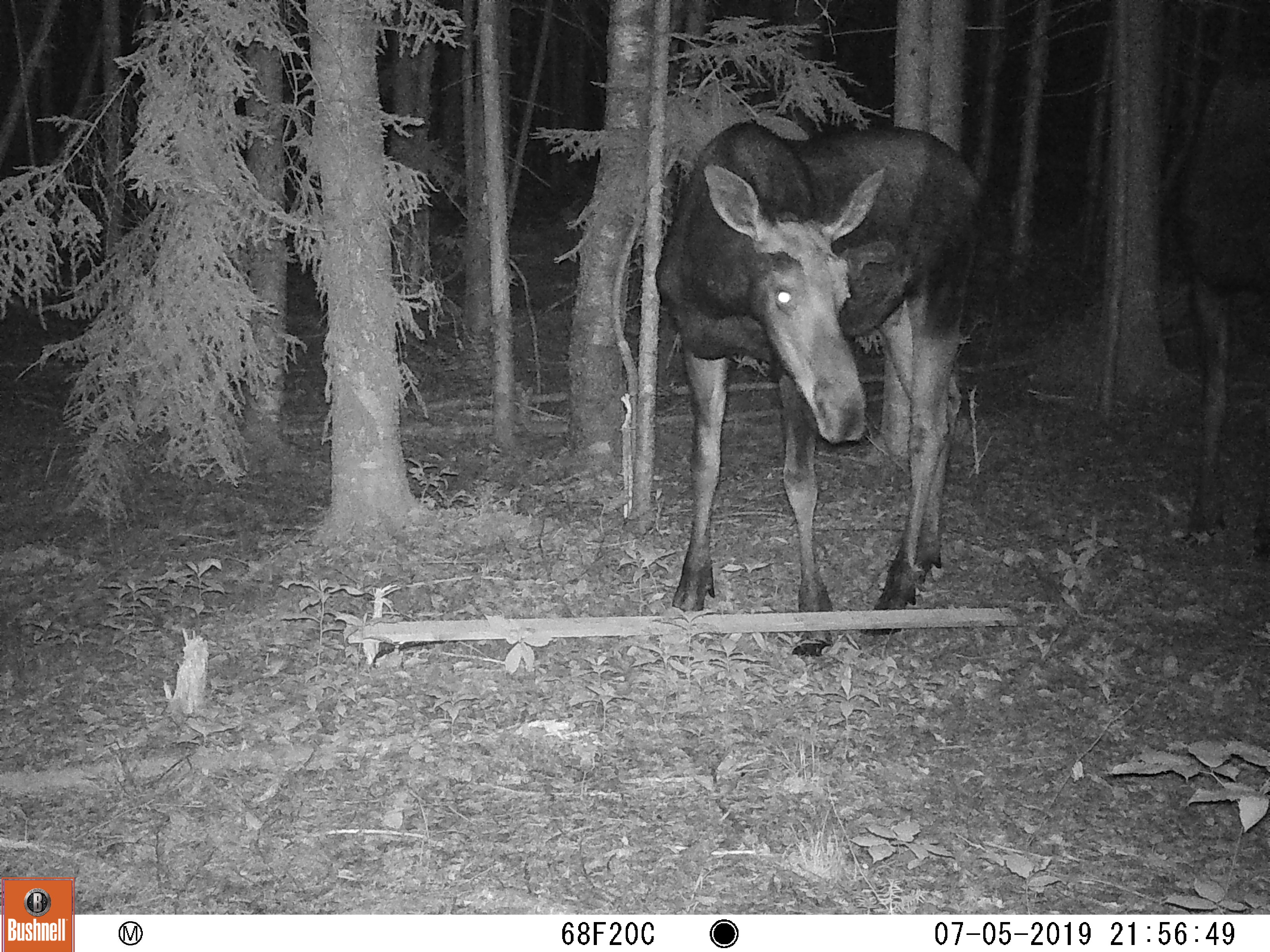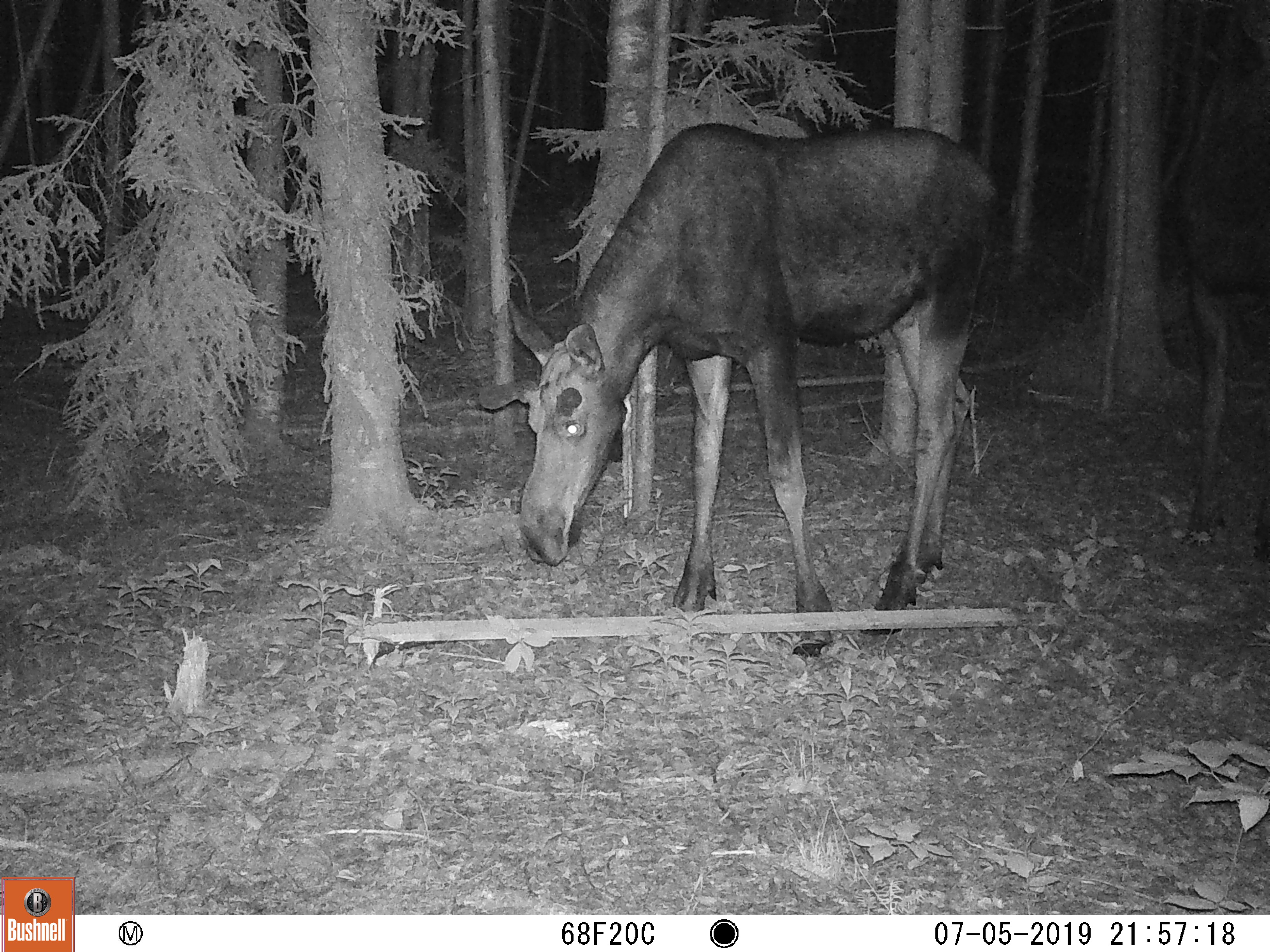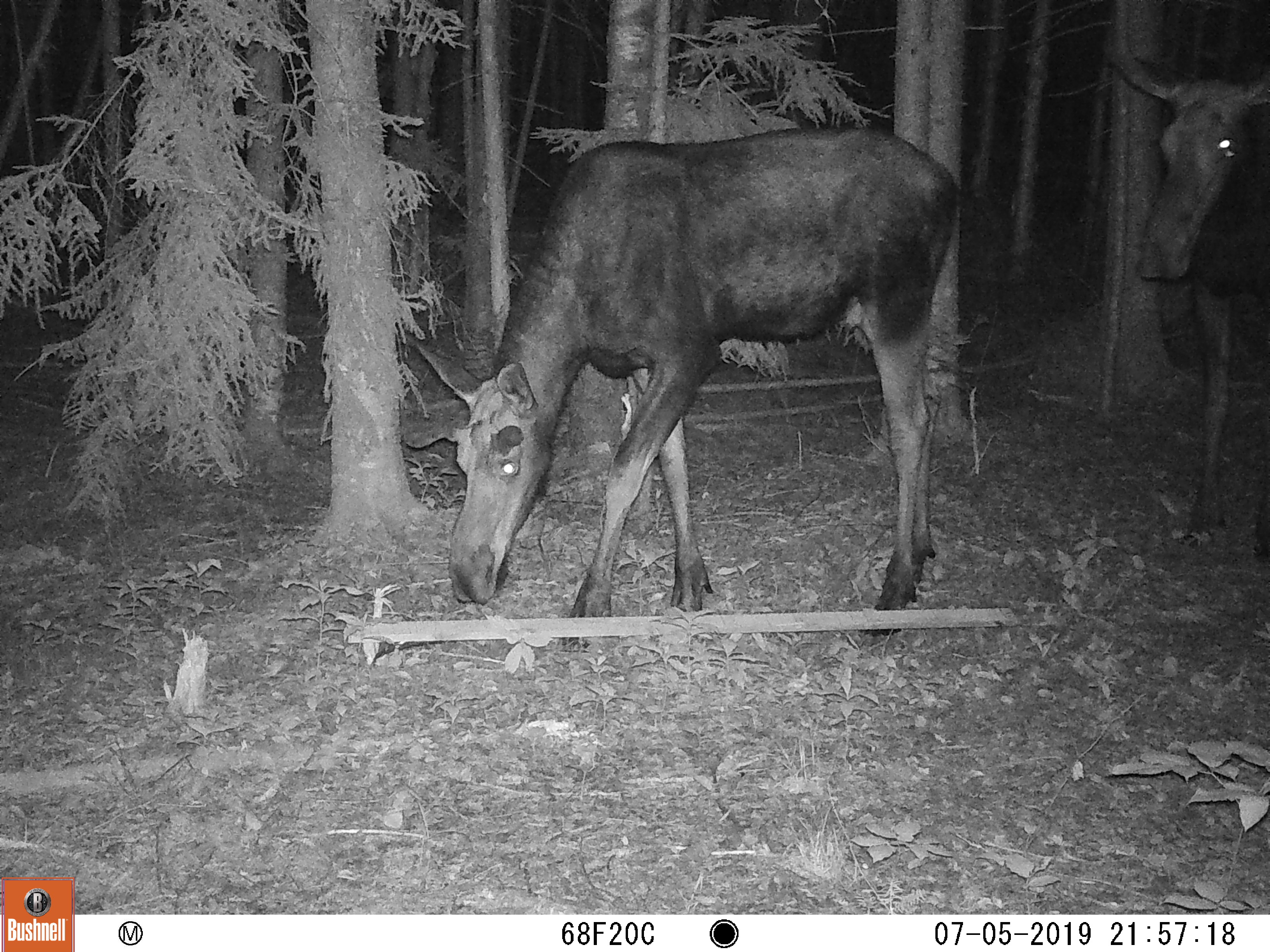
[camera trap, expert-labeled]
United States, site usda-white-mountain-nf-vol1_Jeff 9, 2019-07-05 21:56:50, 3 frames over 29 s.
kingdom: Animalia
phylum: Chordata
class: Mammalia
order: Artiodactyla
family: Cervidae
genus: Alces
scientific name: Alces alces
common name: moose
Moose (Alces alces).